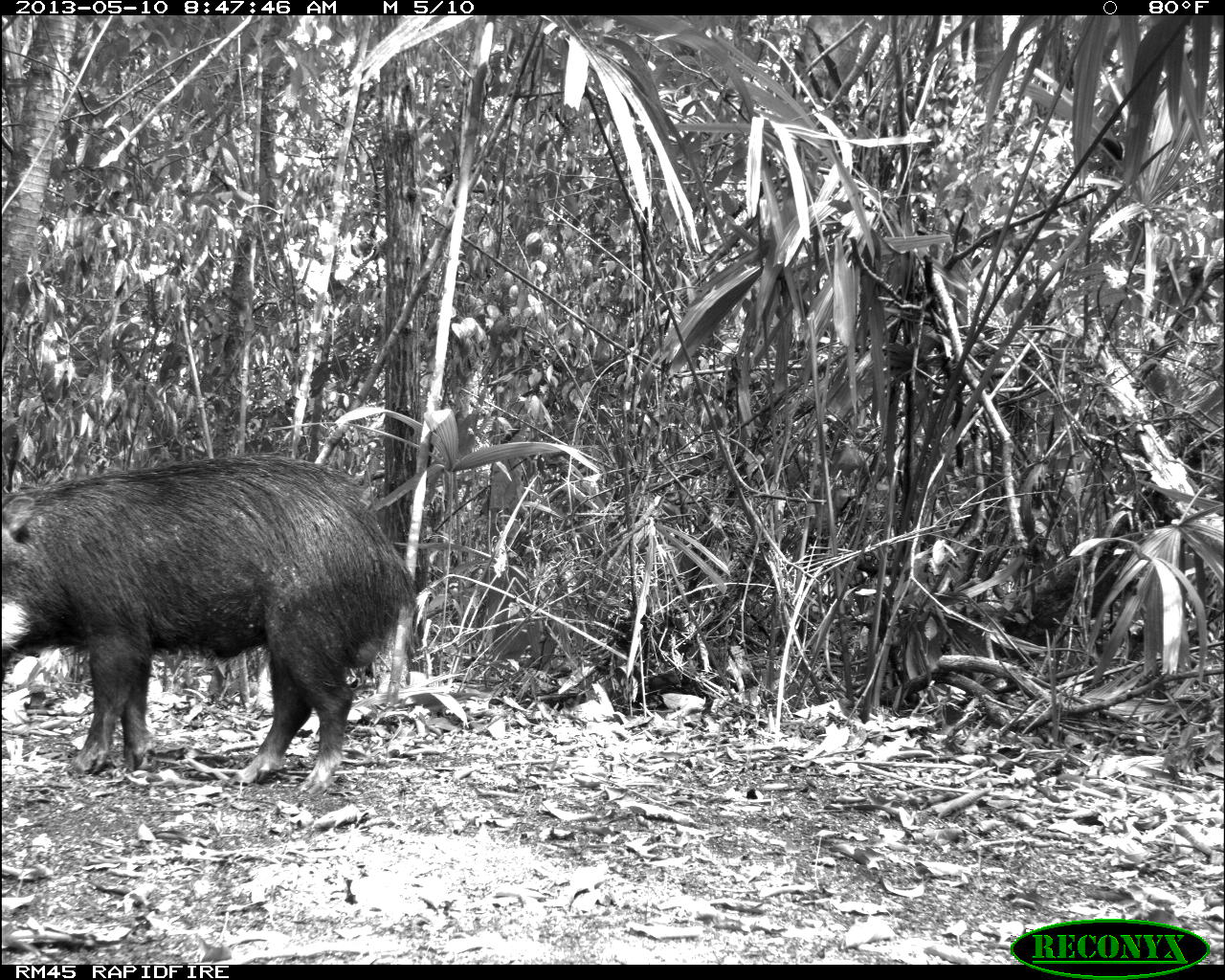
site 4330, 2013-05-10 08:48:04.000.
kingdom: Animalia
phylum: Chordata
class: Mammalia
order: Artiodactyla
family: Tayassuidae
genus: Tayassu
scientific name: Tayassu pecari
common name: white-lipped peccary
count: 4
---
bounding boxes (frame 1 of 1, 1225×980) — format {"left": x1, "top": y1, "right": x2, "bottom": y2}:
tayassu pecari: {"left": 0, "top": 449, "right": 421, "bottom": 796}